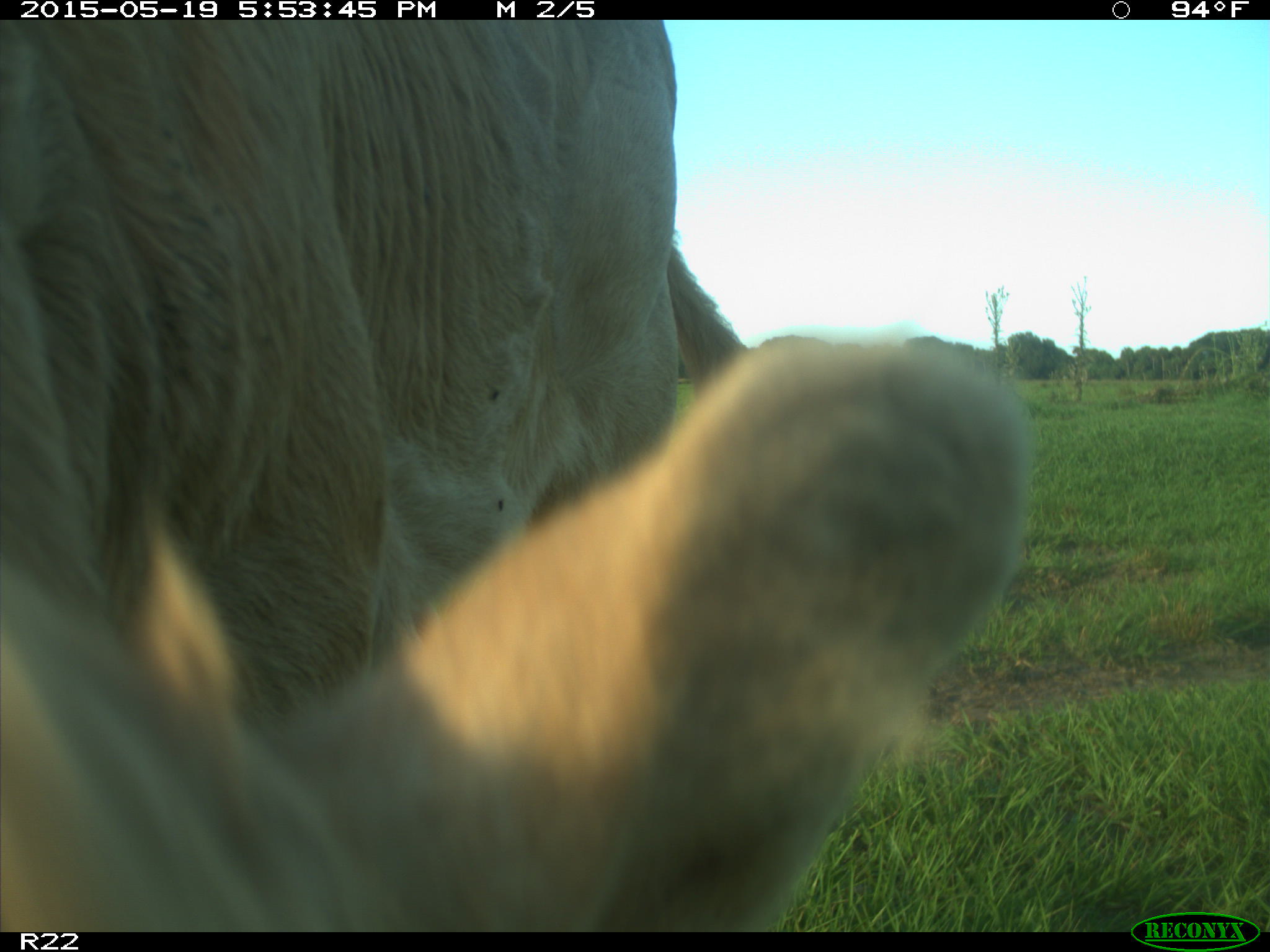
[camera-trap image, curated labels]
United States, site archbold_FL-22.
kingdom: Animalia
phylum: Chordata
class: Mammalia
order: Artiodactyla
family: Bovidae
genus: Bos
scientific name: Bos taurus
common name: domestic cow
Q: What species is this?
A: Bos taurus (domestic cow).